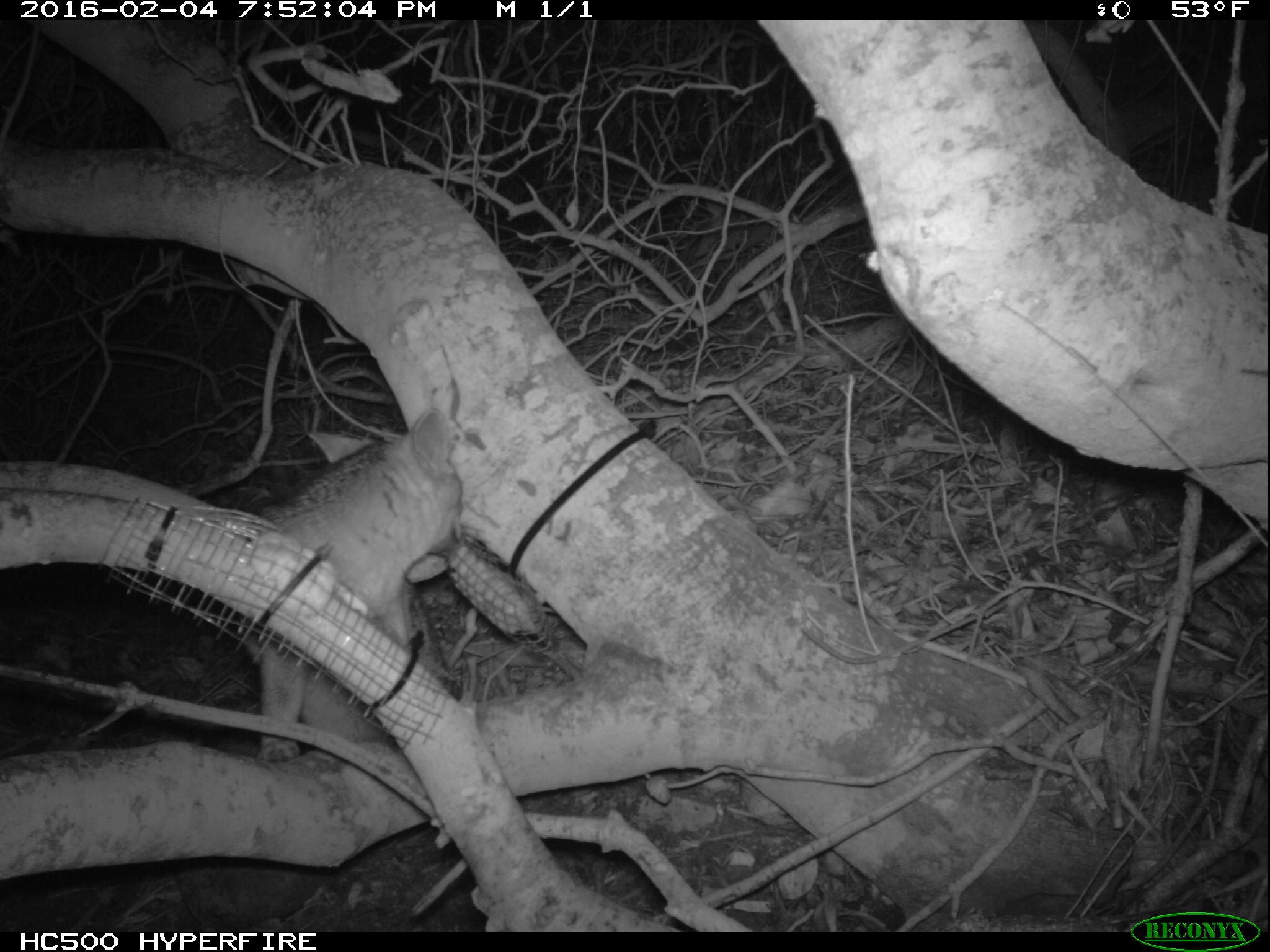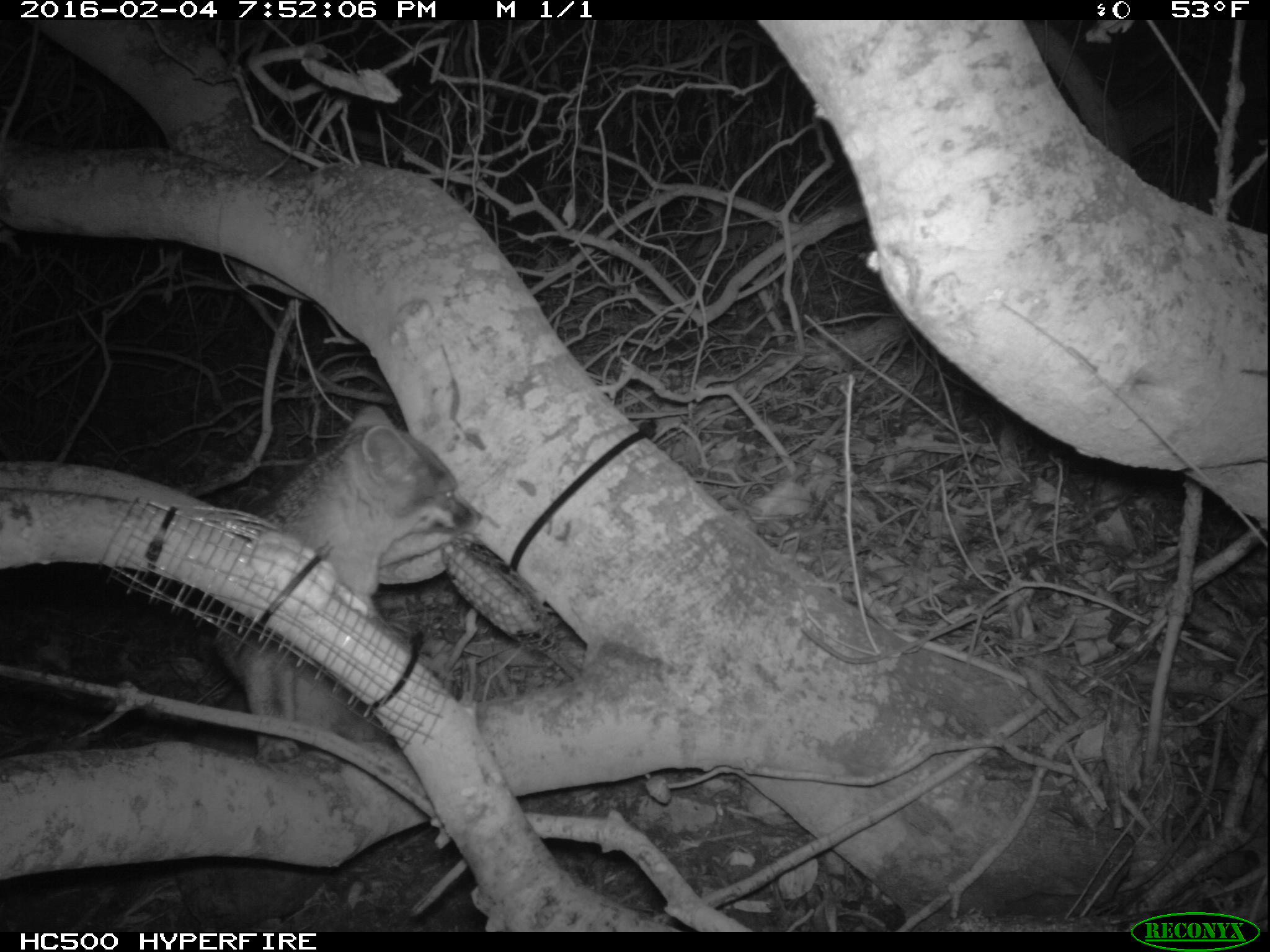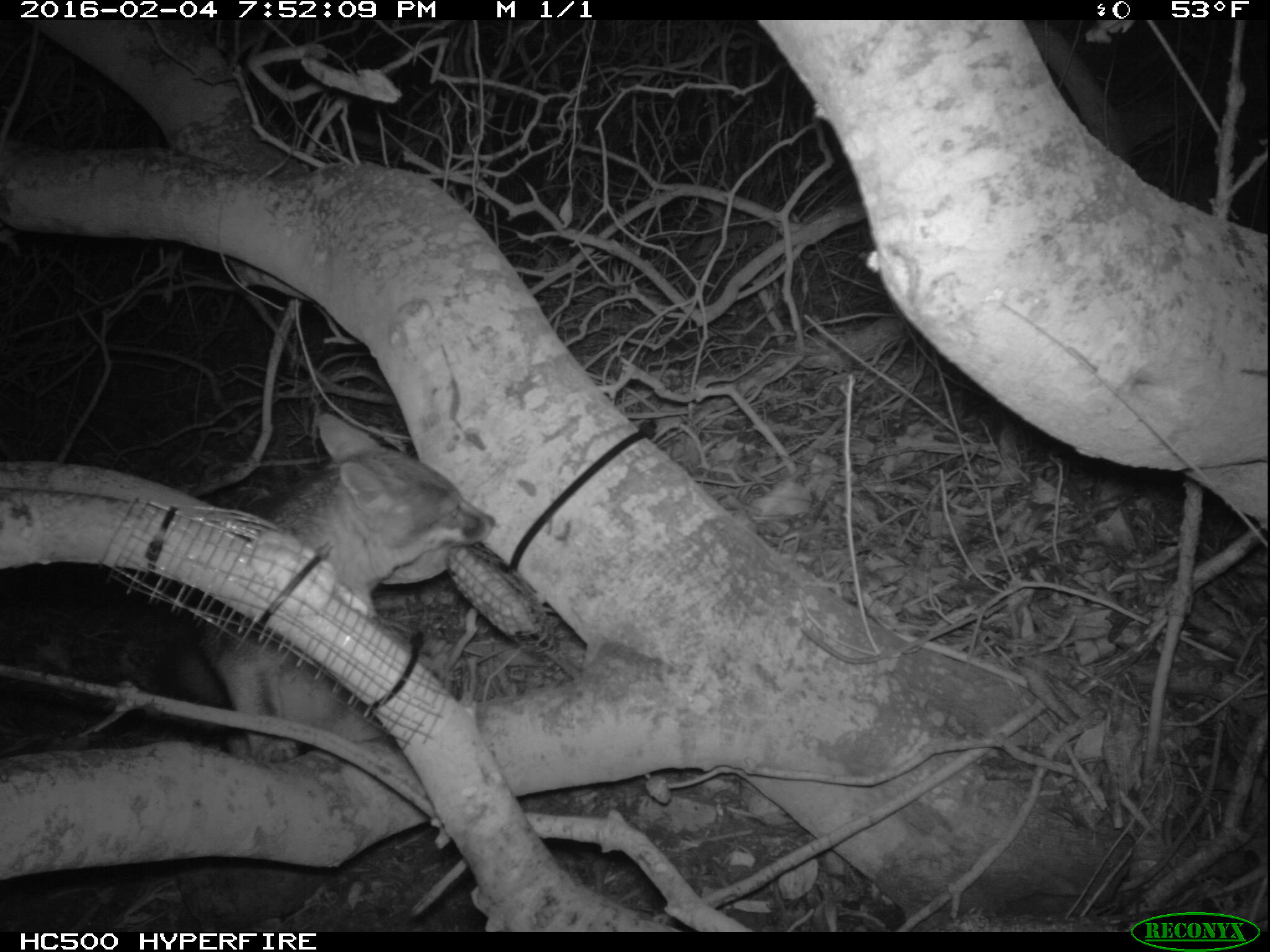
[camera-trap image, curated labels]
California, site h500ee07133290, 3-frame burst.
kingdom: Animalia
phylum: Chordata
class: Mammalia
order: Carnivora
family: Canidae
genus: Urocyon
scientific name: Urocyon littoralis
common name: island fox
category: fox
Fox (island fox) (Urocyon littoralis).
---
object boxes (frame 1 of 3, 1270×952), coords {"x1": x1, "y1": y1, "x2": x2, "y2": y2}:
fox: {"x1": 239, "y1": 412, "x2": 463, "y2": 759}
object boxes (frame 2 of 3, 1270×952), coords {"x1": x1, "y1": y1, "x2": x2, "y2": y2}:
fox: {"x1": 192, "y1": 403, "x2": 482, "y2": 762}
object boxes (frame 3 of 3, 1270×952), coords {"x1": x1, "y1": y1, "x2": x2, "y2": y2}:
fox: {"x1": 189, "y1": 410, "x2": 499, "y2": 760}